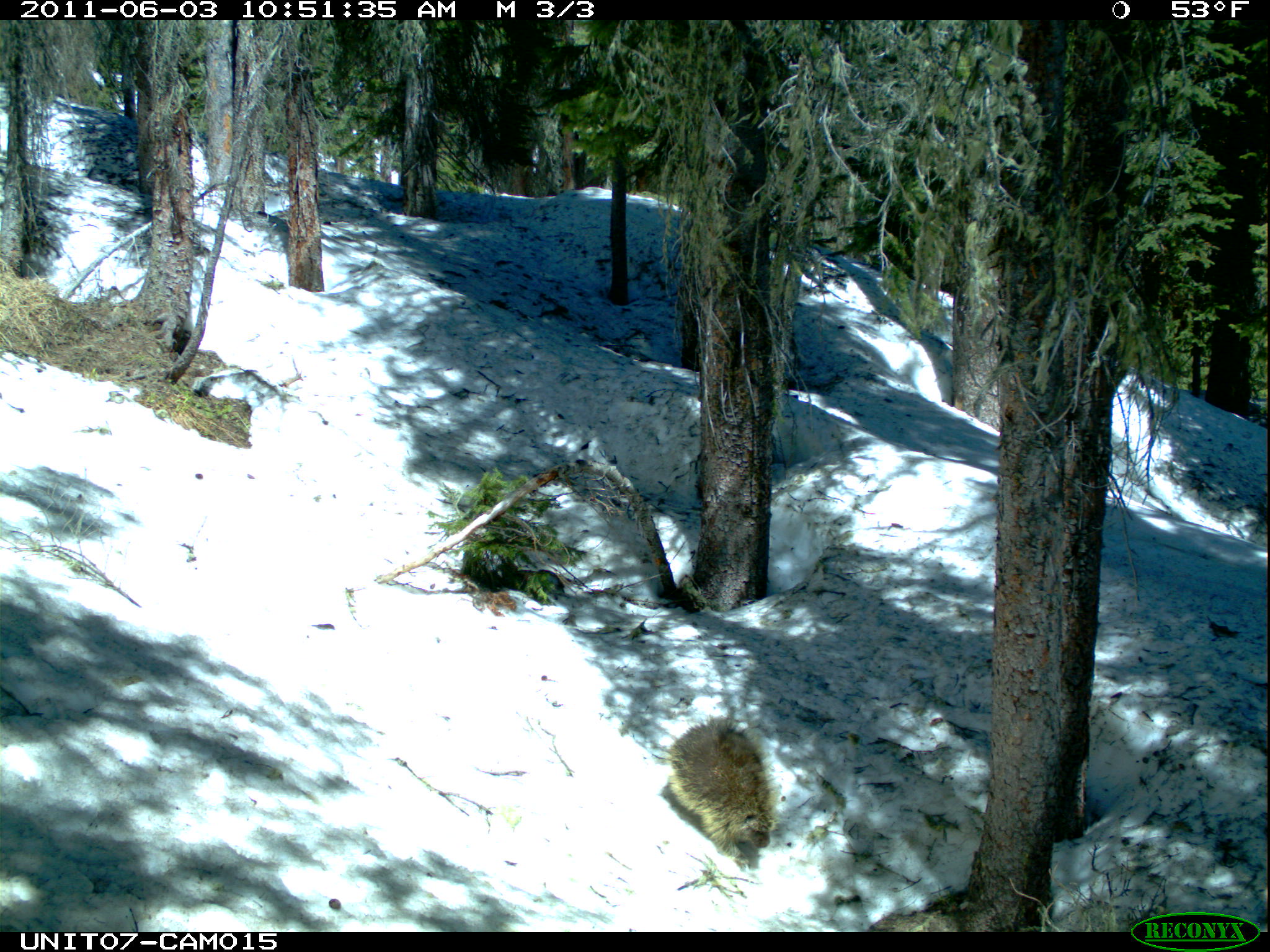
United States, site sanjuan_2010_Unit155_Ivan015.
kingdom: Animalia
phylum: Chordata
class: Mammalia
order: Rodentia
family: Erethizontidae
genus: Erethizon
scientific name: Erethizon dorsatum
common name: north american porcupine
Erethizon dorsatum (north american porcupine).